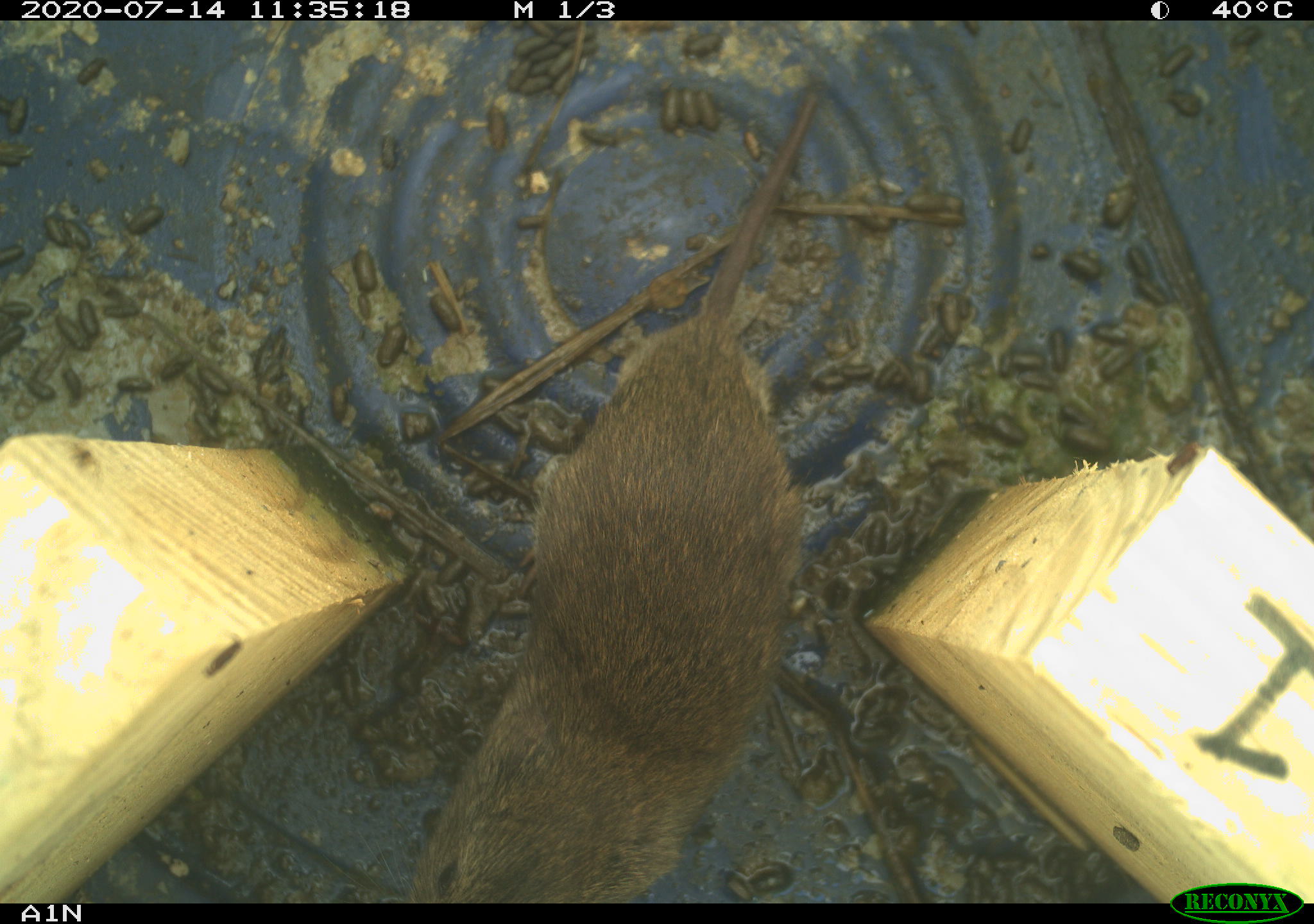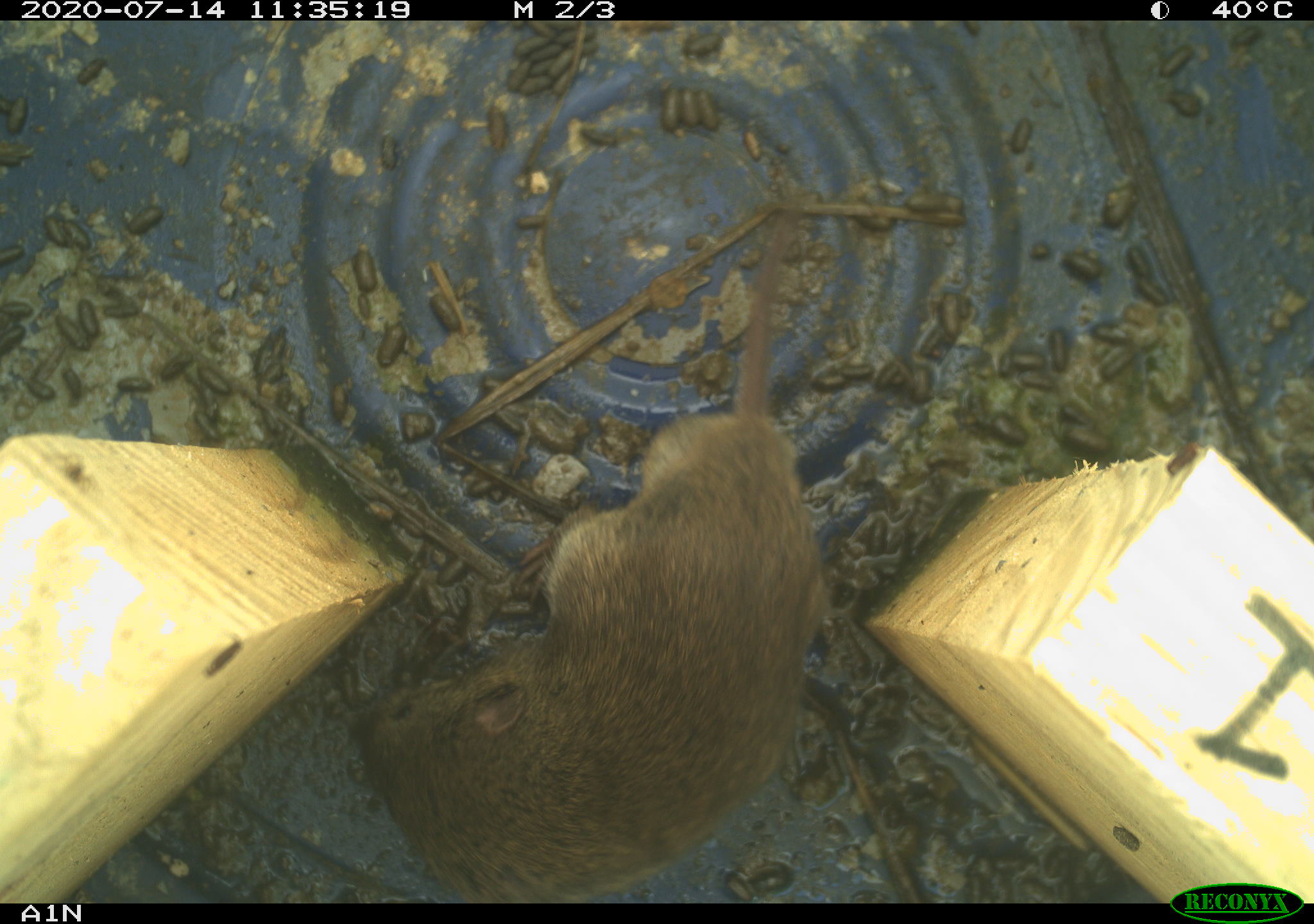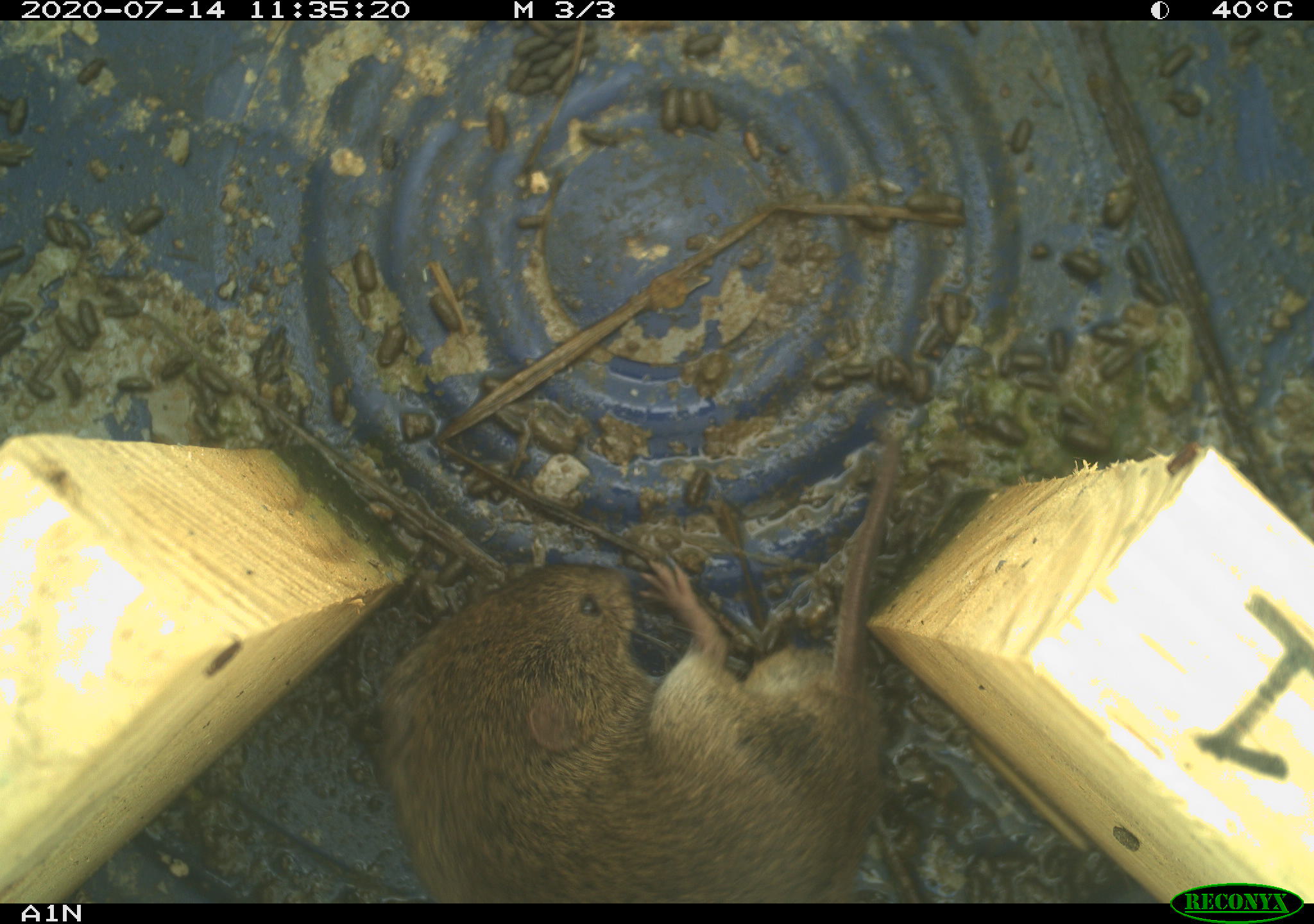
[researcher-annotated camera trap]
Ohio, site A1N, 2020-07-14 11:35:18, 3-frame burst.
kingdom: Animalia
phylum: Chordata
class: Mammalia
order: Rodentia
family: Cricetidae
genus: Microtus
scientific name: Microtus pennsylvanicus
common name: meadow vole